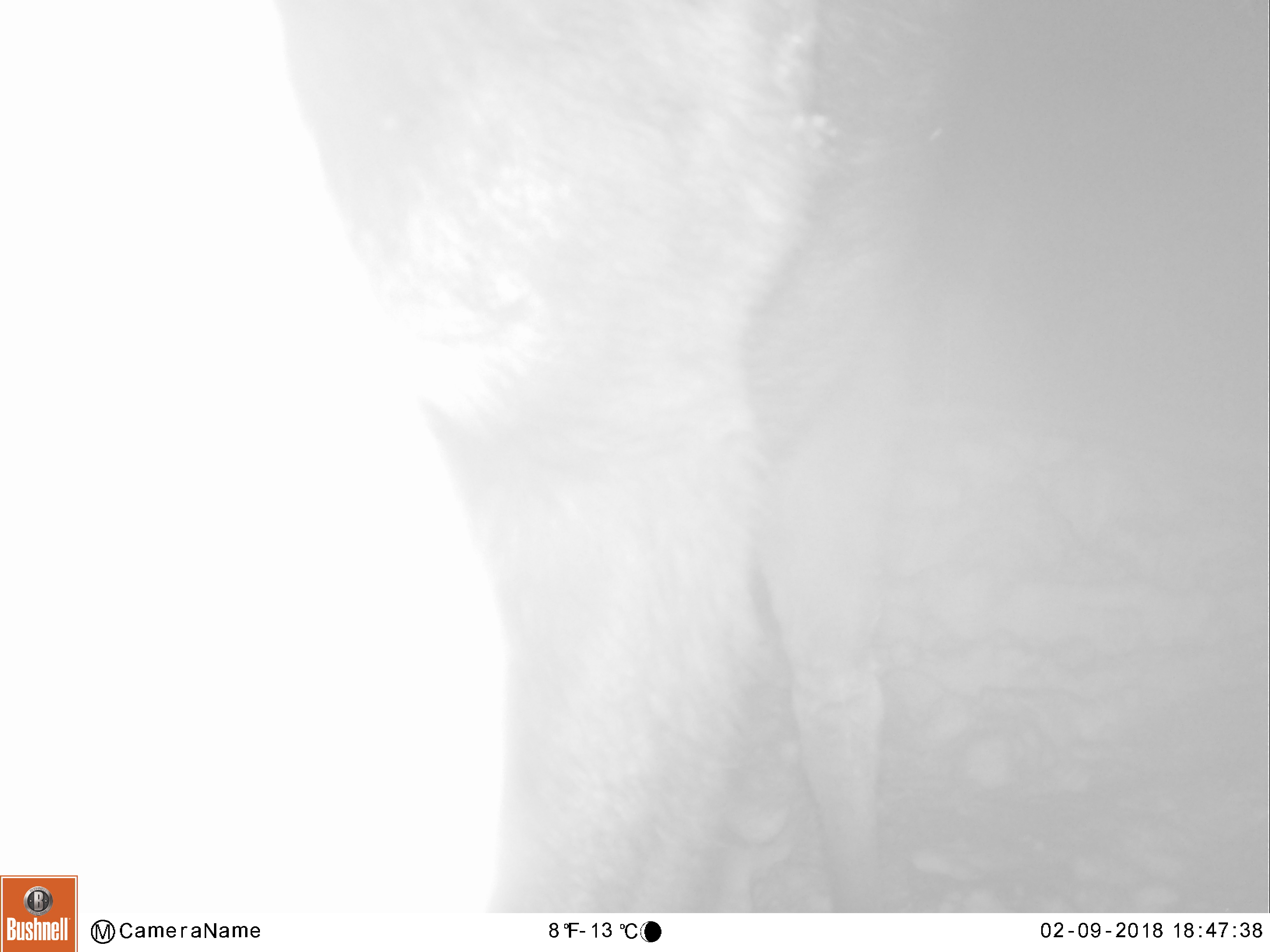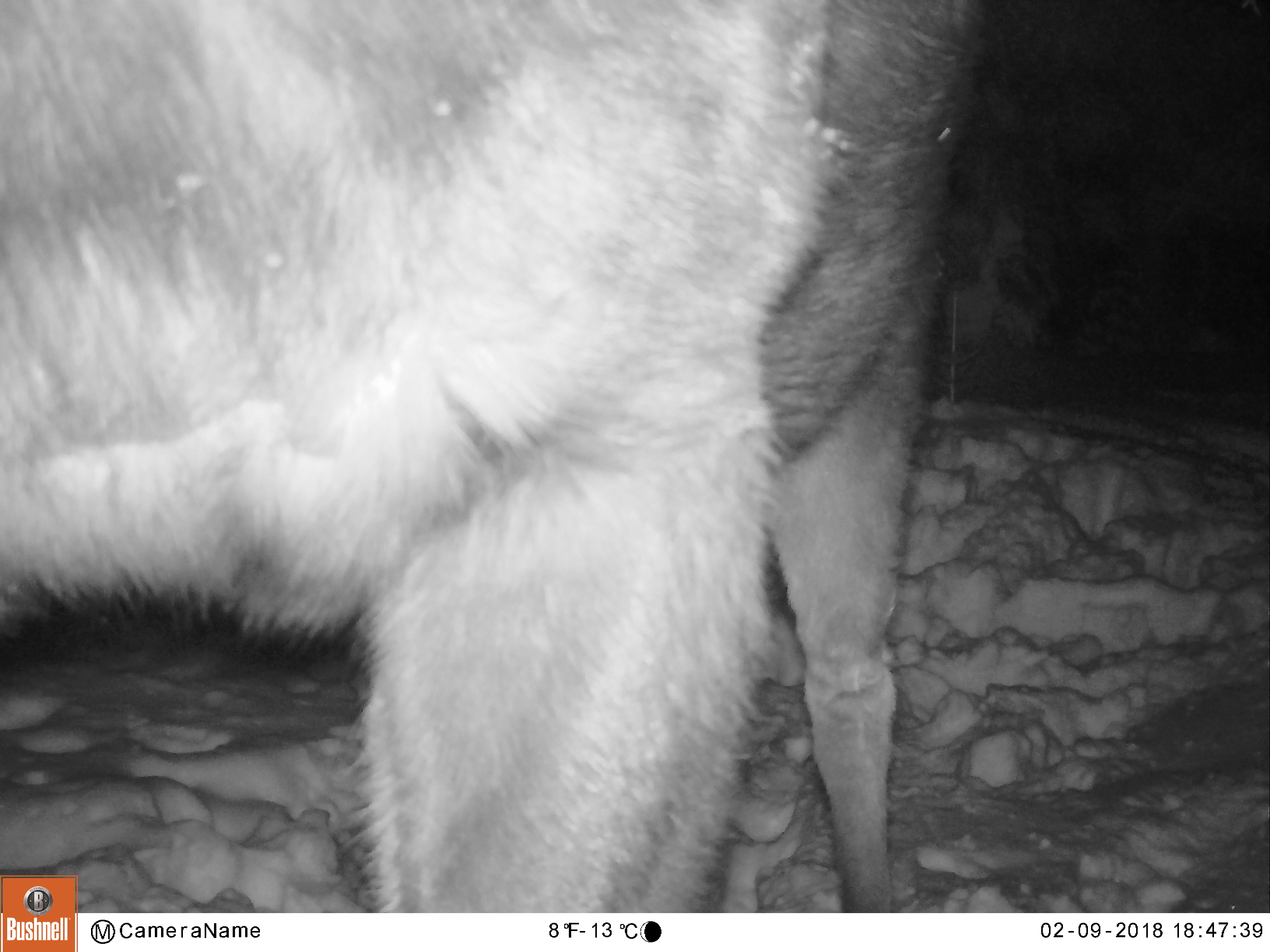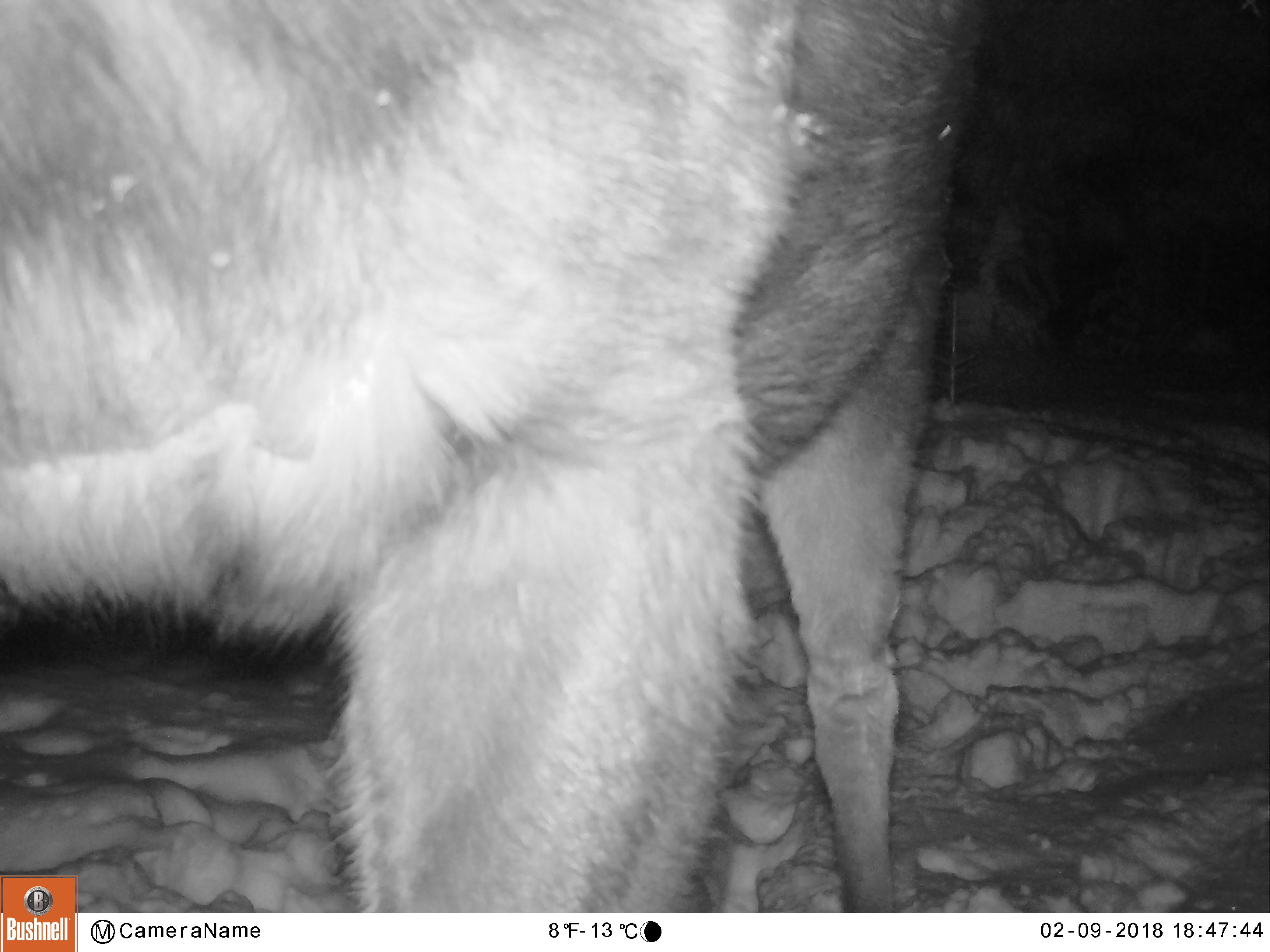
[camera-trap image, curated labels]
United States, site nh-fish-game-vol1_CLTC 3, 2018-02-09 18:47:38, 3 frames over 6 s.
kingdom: Animalia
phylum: Chordata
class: Mammalia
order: Artiodactyla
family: Cervidae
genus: Alces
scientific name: Alces alces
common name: moose